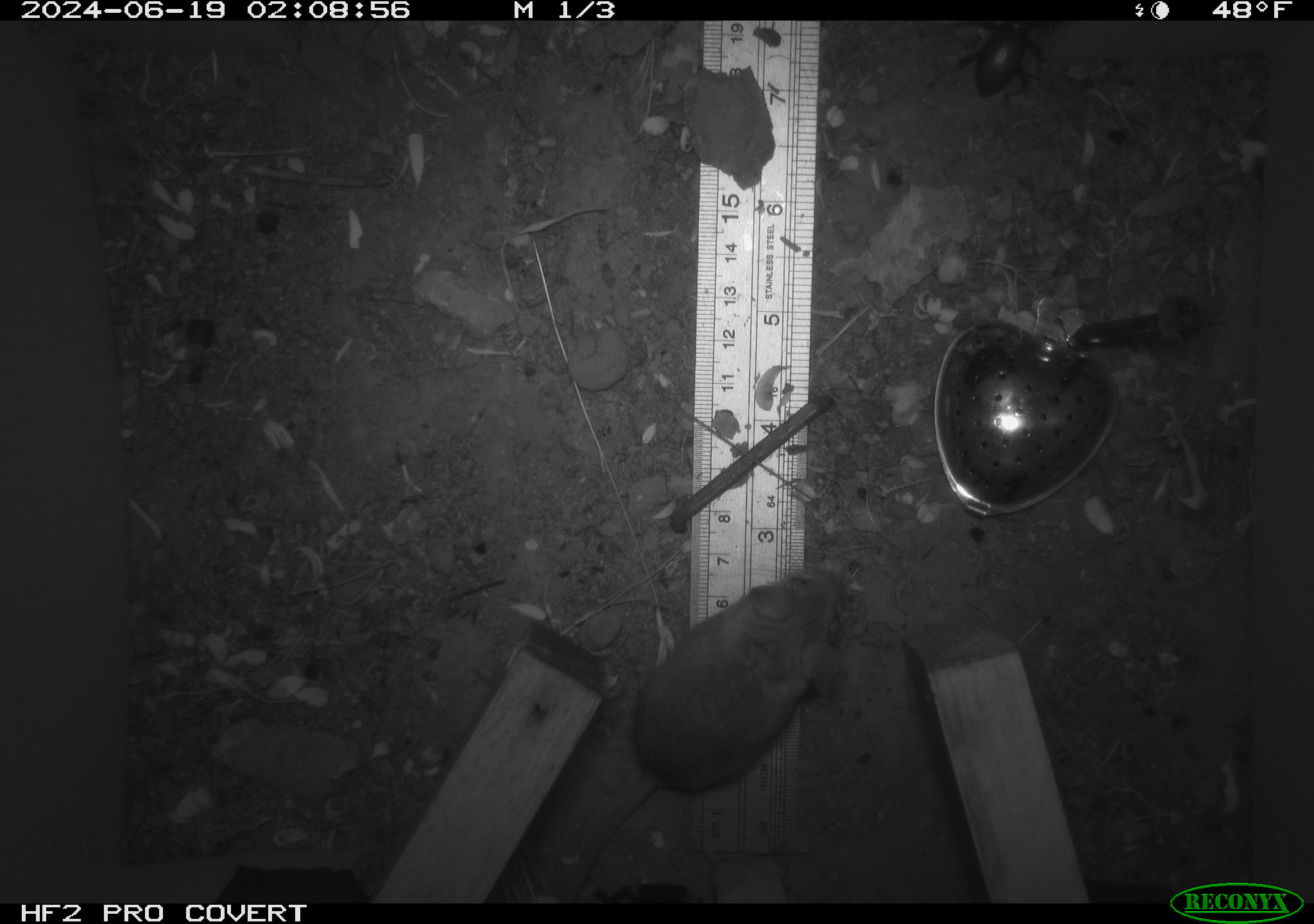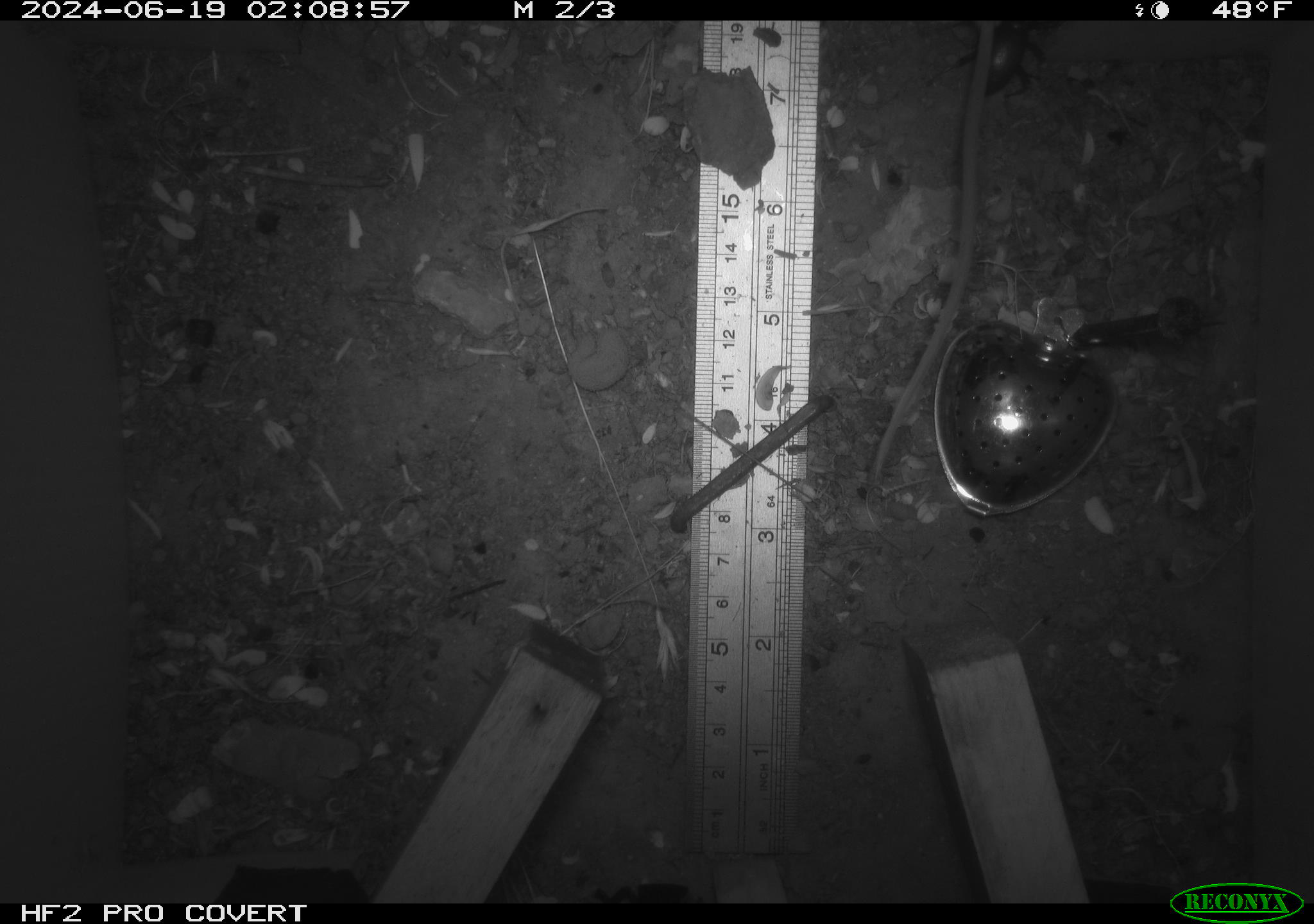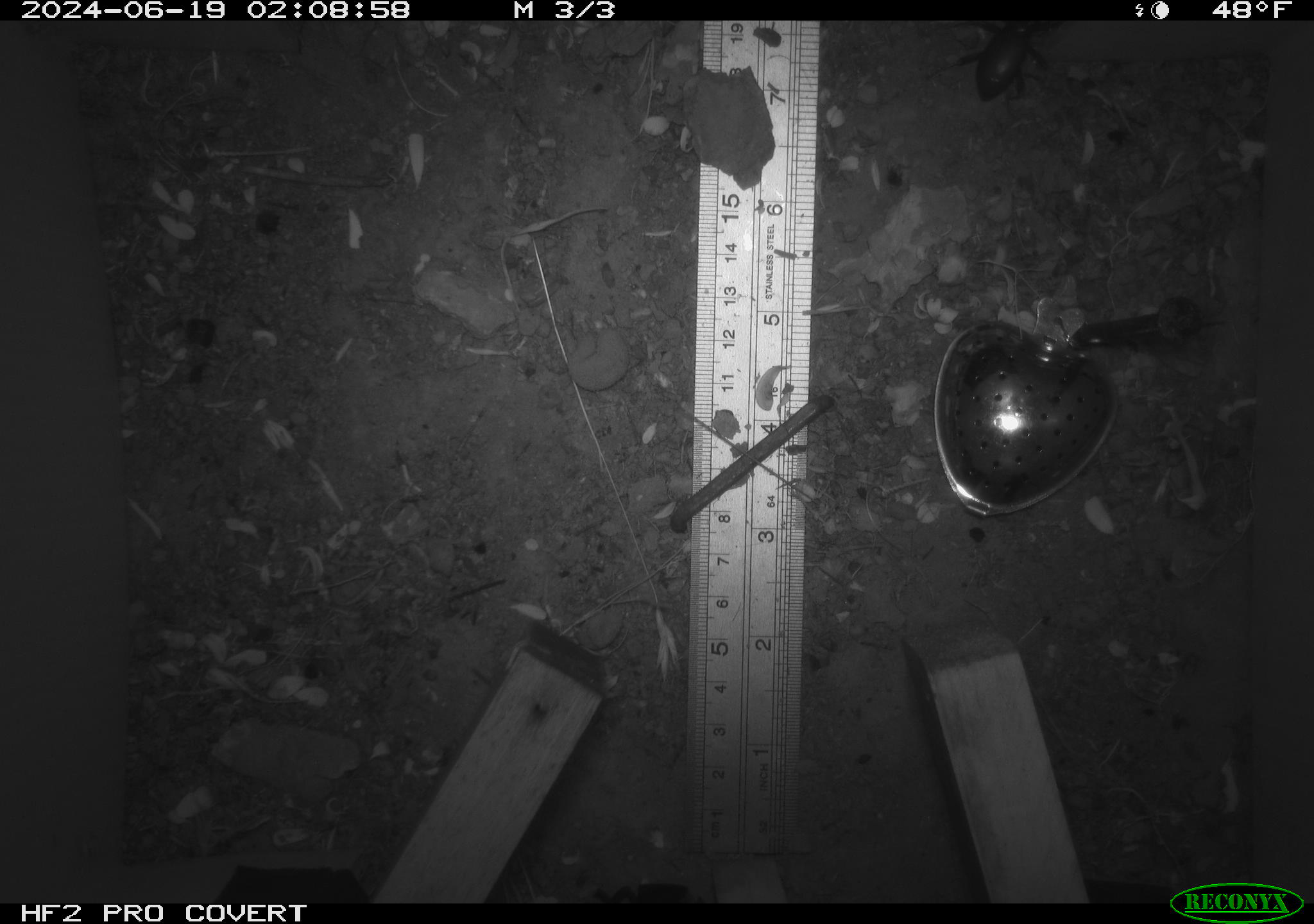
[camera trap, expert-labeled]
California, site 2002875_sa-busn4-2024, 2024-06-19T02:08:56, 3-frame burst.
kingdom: Animalia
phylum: Chordata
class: Mammalia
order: Rodentia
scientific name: Rodentia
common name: rodent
Rodent (Rodentia).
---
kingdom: Animalia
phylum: Arthropoda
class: Insecta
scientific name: Insecta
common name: insect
Insect (Insecta).